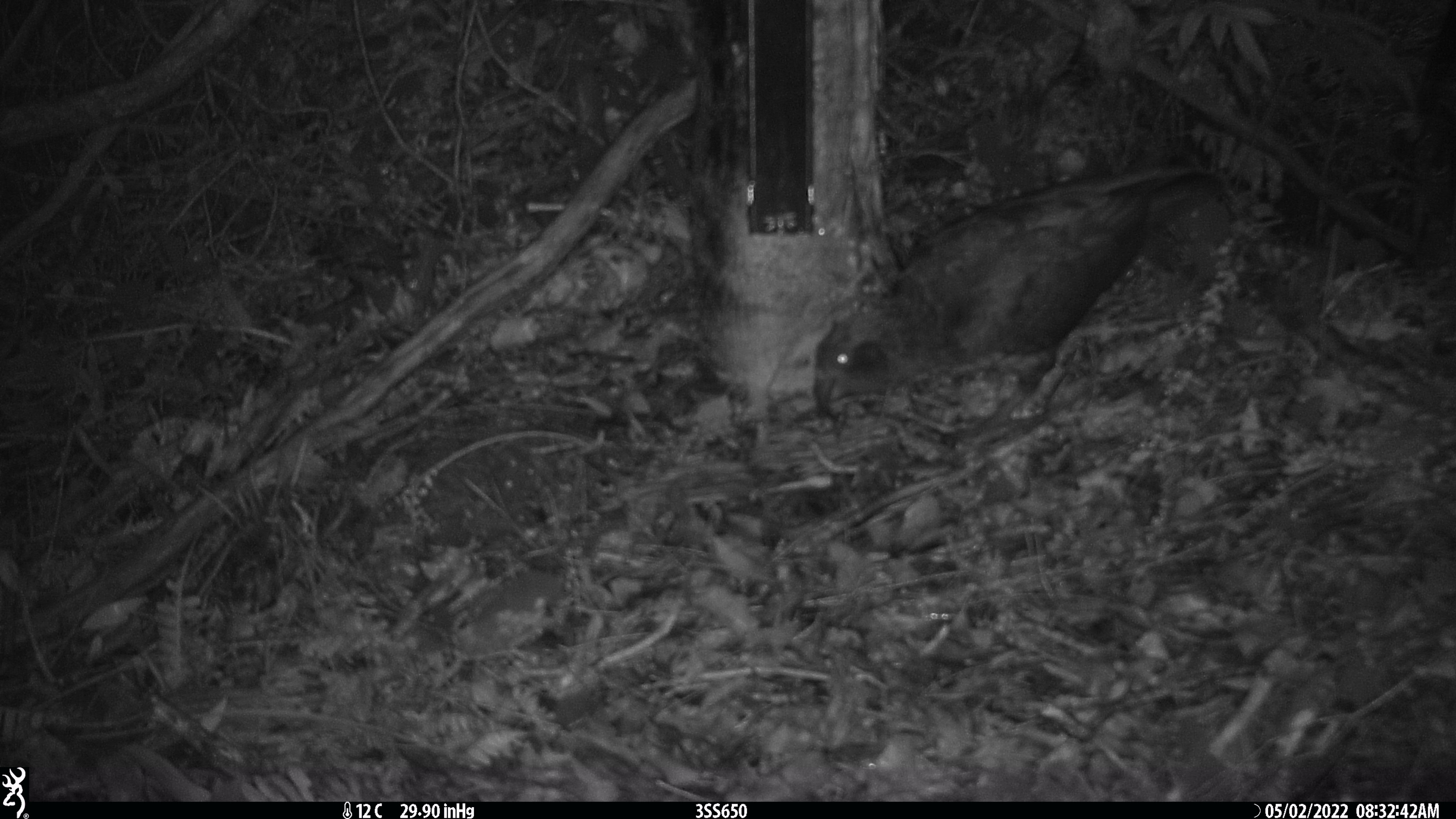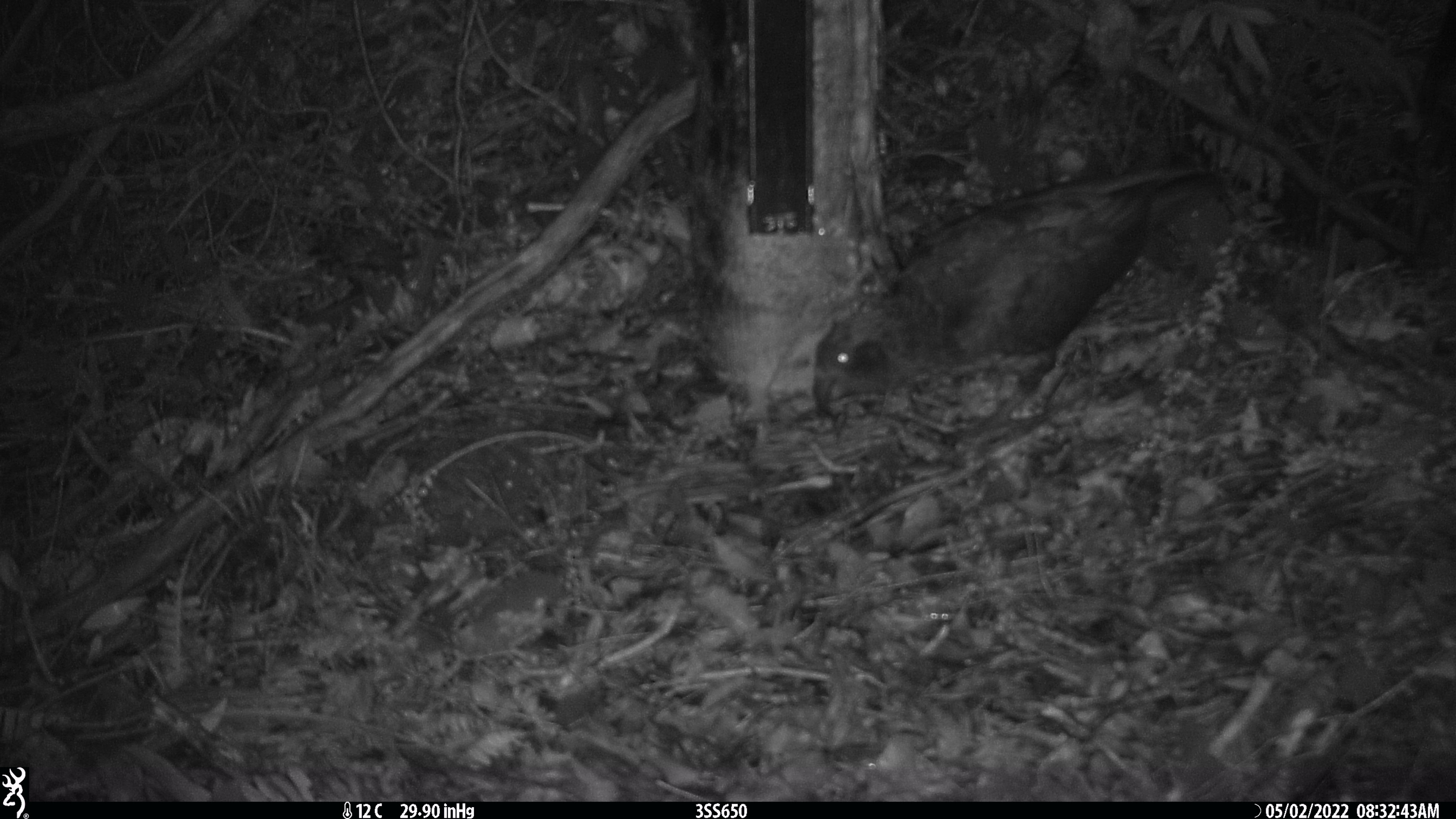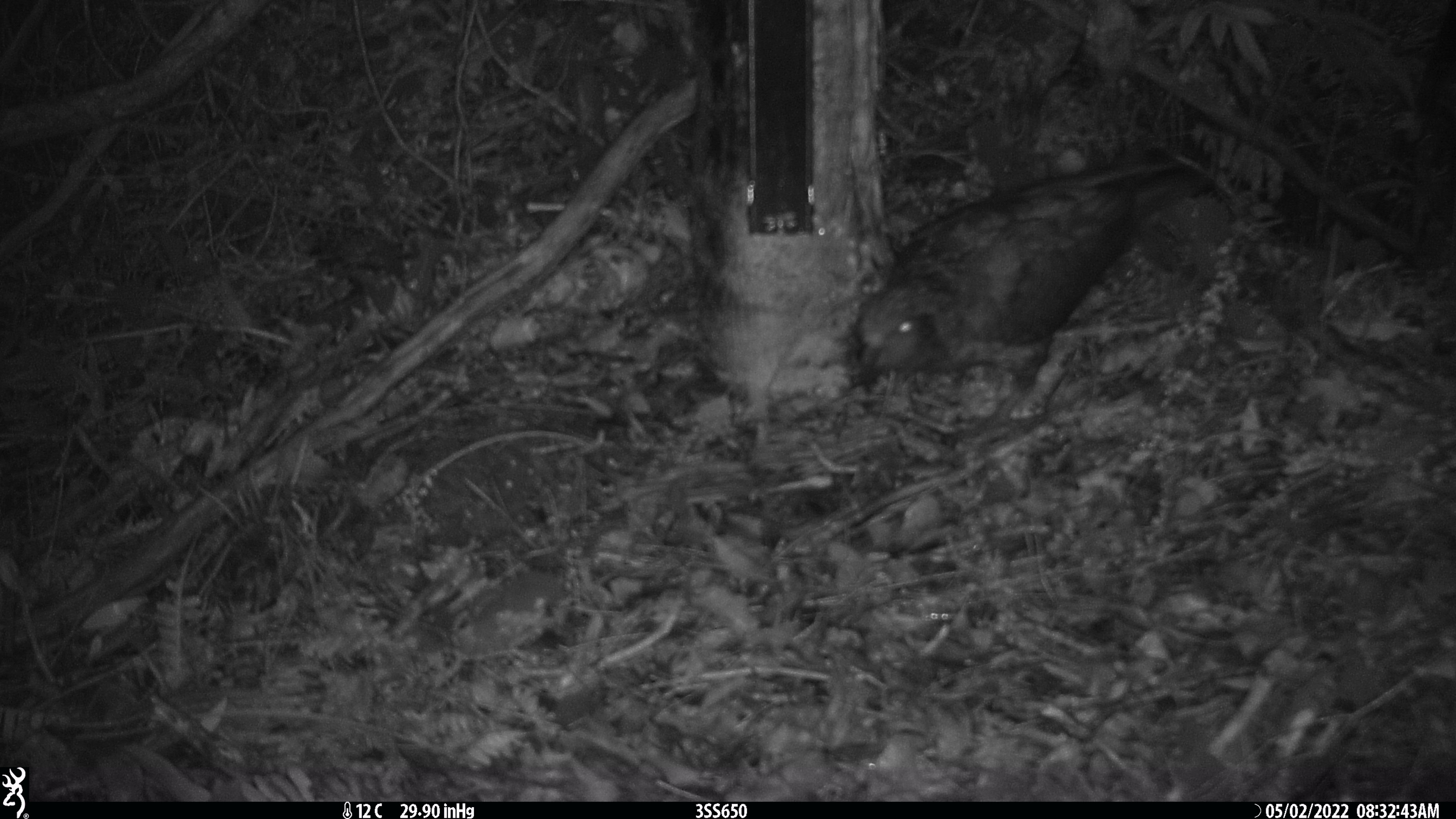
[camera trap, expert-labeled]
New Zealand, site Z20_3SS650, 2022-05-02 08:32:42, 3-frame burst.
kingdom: Animalia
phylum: Chordata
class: Aves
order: Psittaciformes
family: Strigopidae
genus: Nestor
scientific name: Nestor notabilis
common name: kea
Kea (Nestor notabilis).